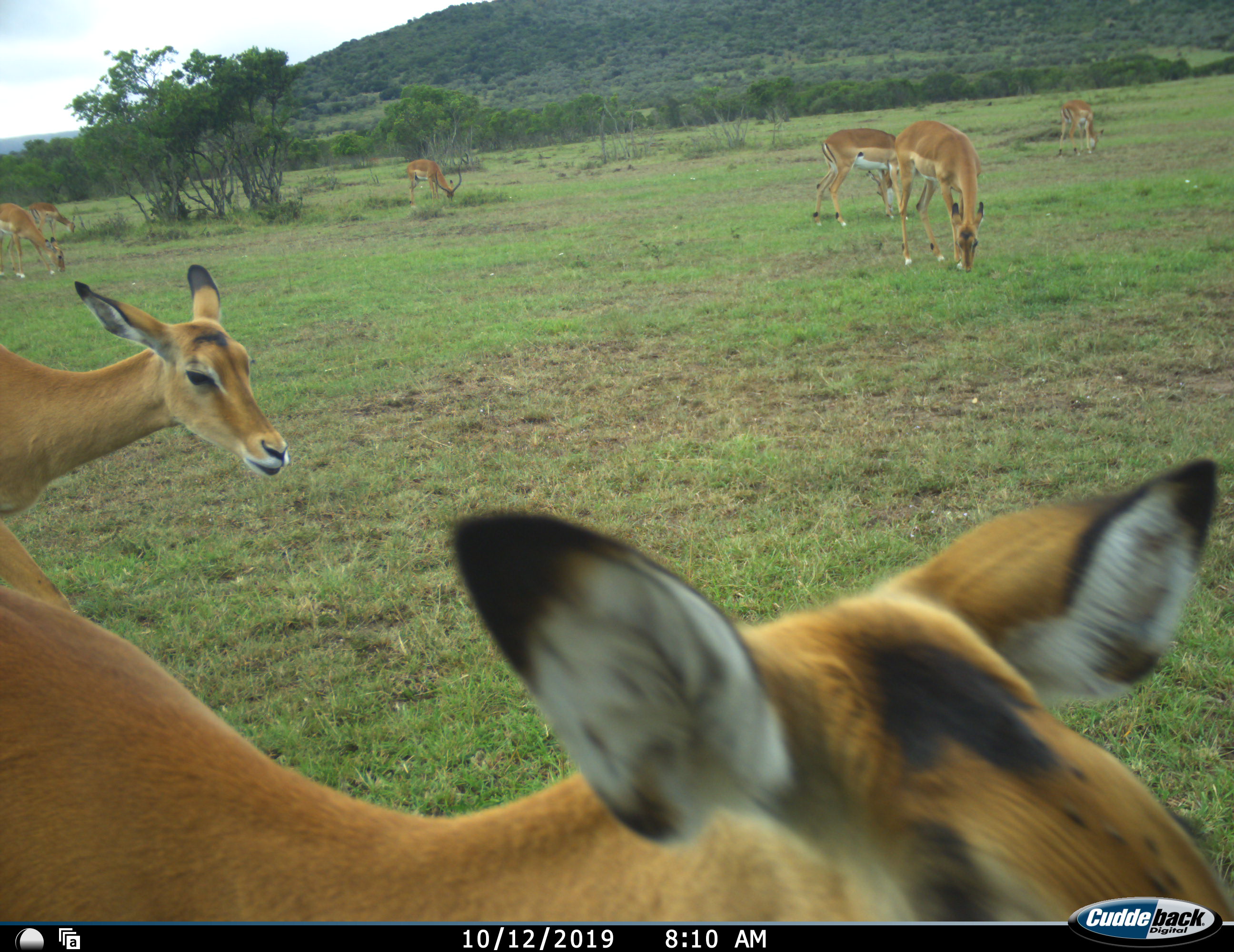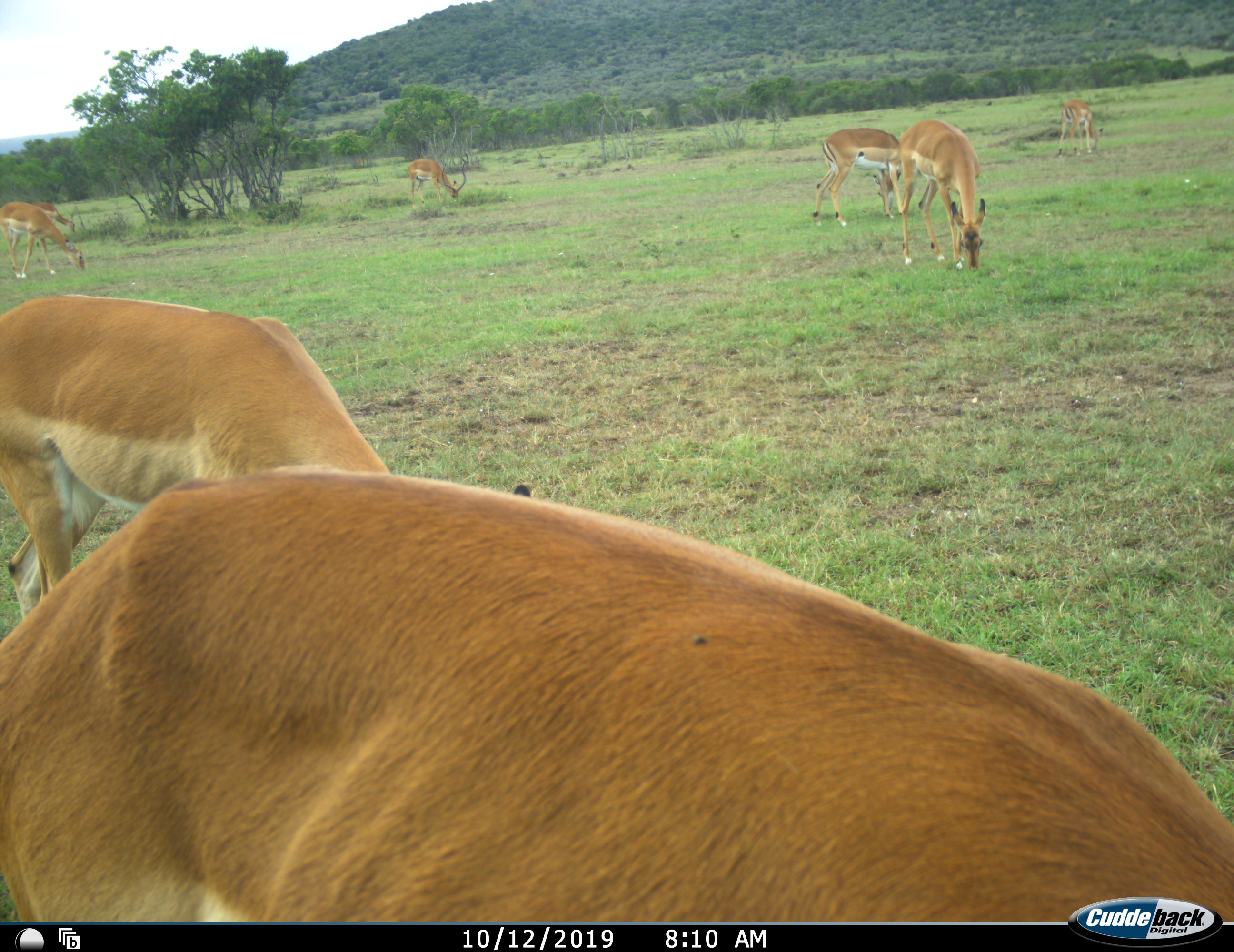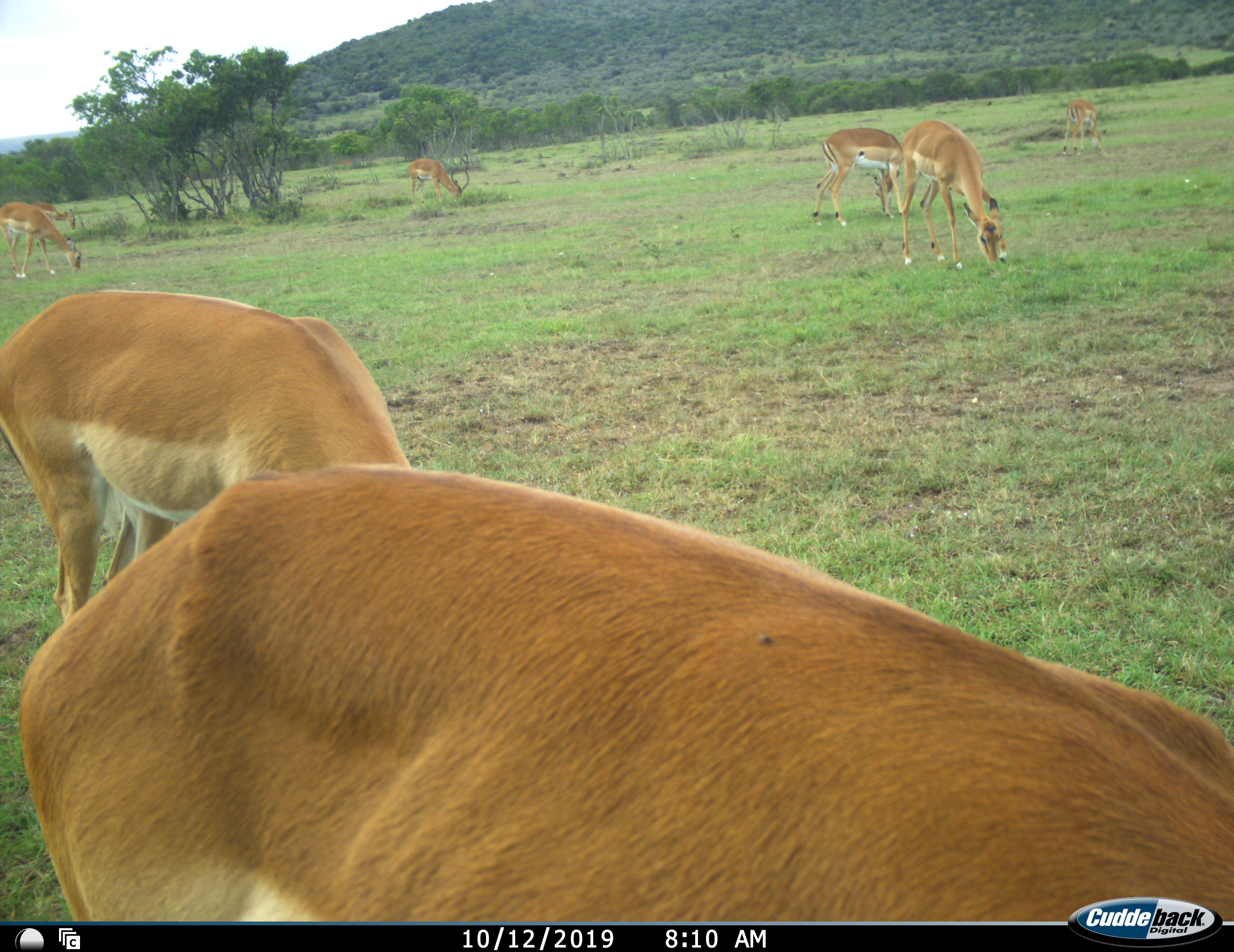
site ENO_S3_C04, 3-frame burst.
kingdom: Animalia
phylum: Chordata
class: Mammalia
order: Artiodactyla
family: Bovidae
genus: Aepyceros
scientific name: Aepyceros melampus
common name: impala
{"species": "impala (Aepyceros melampus)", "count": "8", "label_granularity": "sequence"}